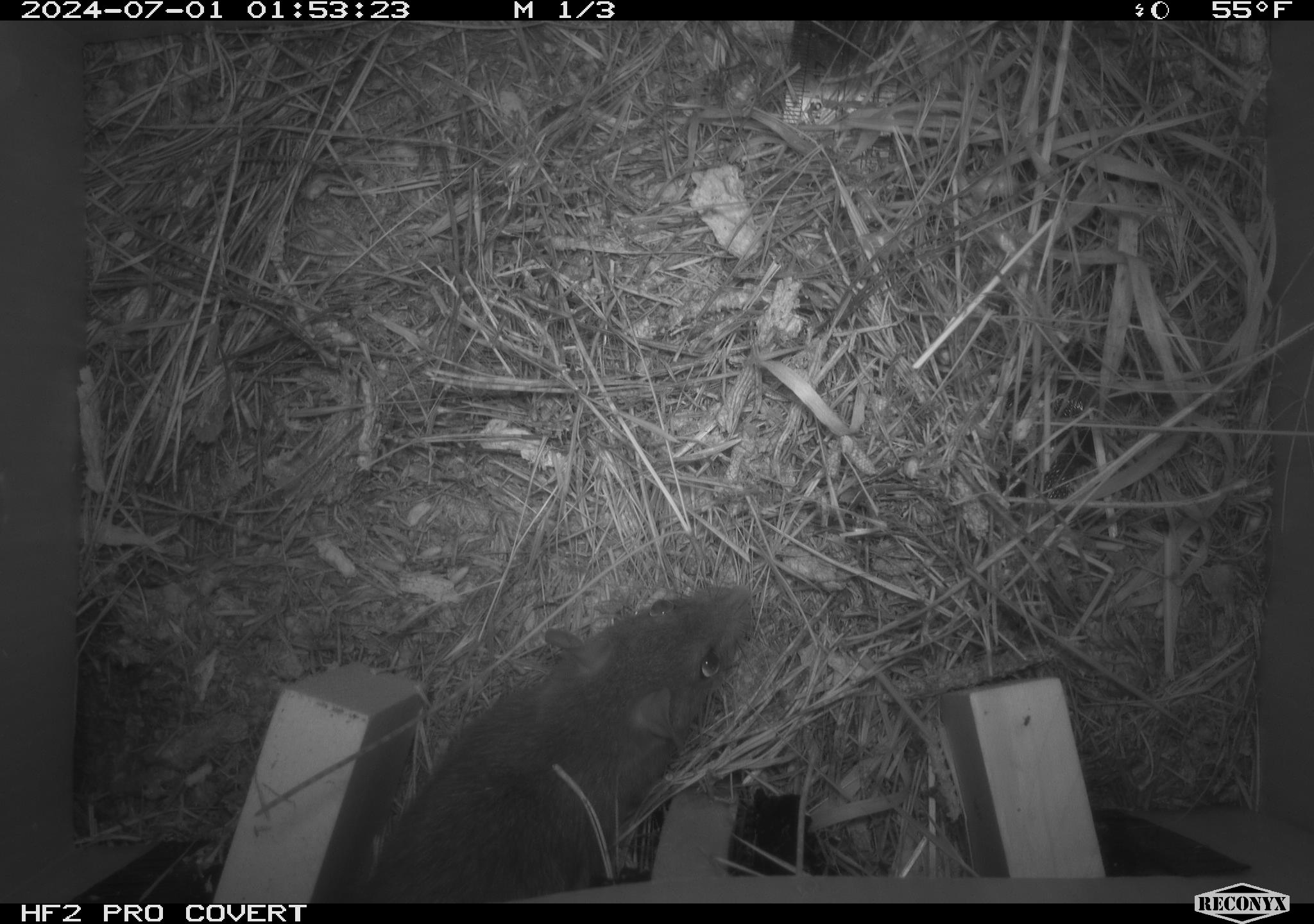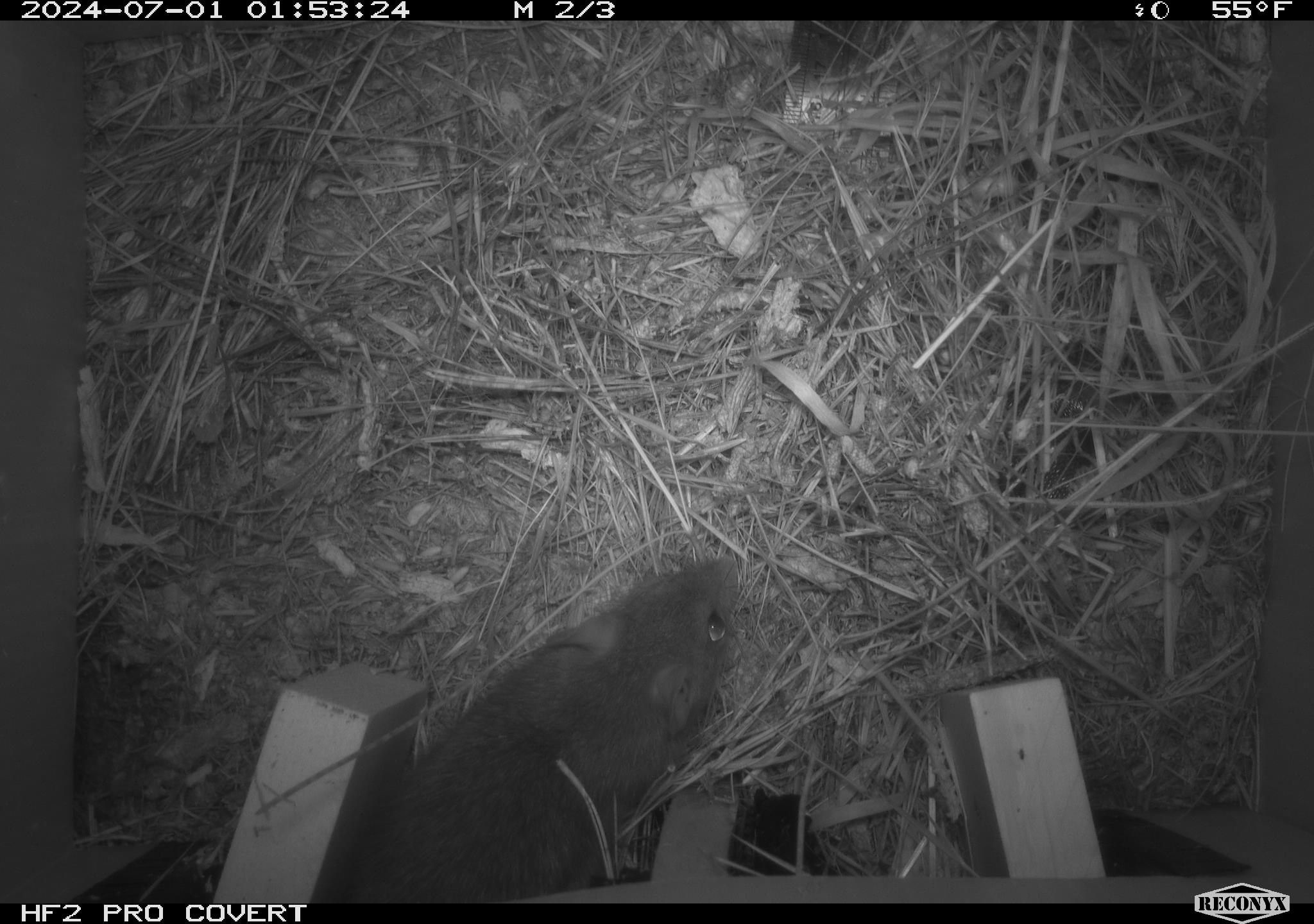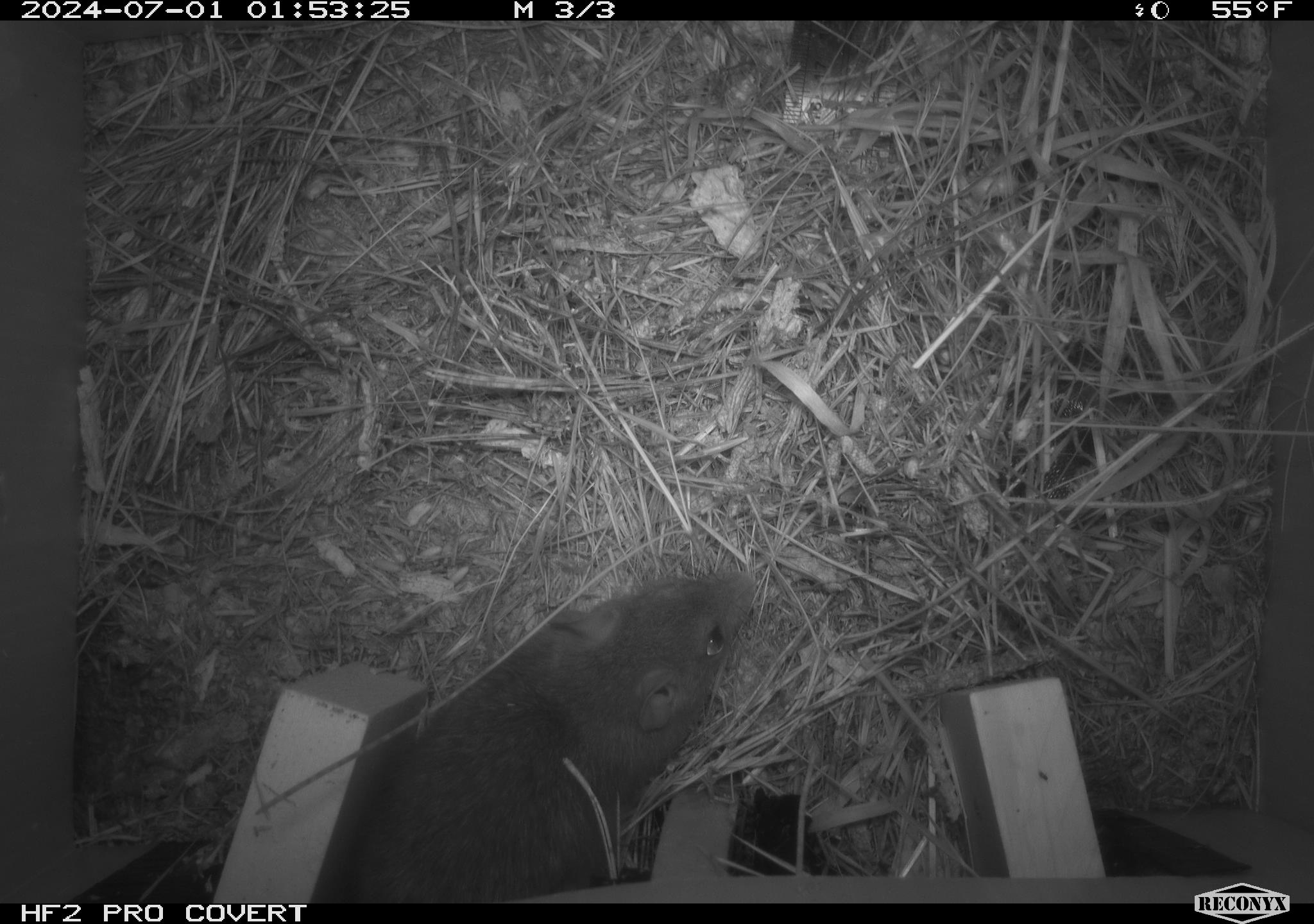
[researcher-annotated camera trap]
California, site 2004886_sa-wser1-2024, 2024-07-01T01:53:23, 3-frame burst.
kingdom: Animalia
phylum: Chordata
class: Mammalia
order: Rodentia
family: Cricetidae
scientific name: Arvicolinae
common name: voles, lemmings, and muskrats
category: arvicolinae subfamily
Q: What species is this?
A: Arvicolinae subfamily (voles, lemmings, and muskrats) (Arvicolinae).